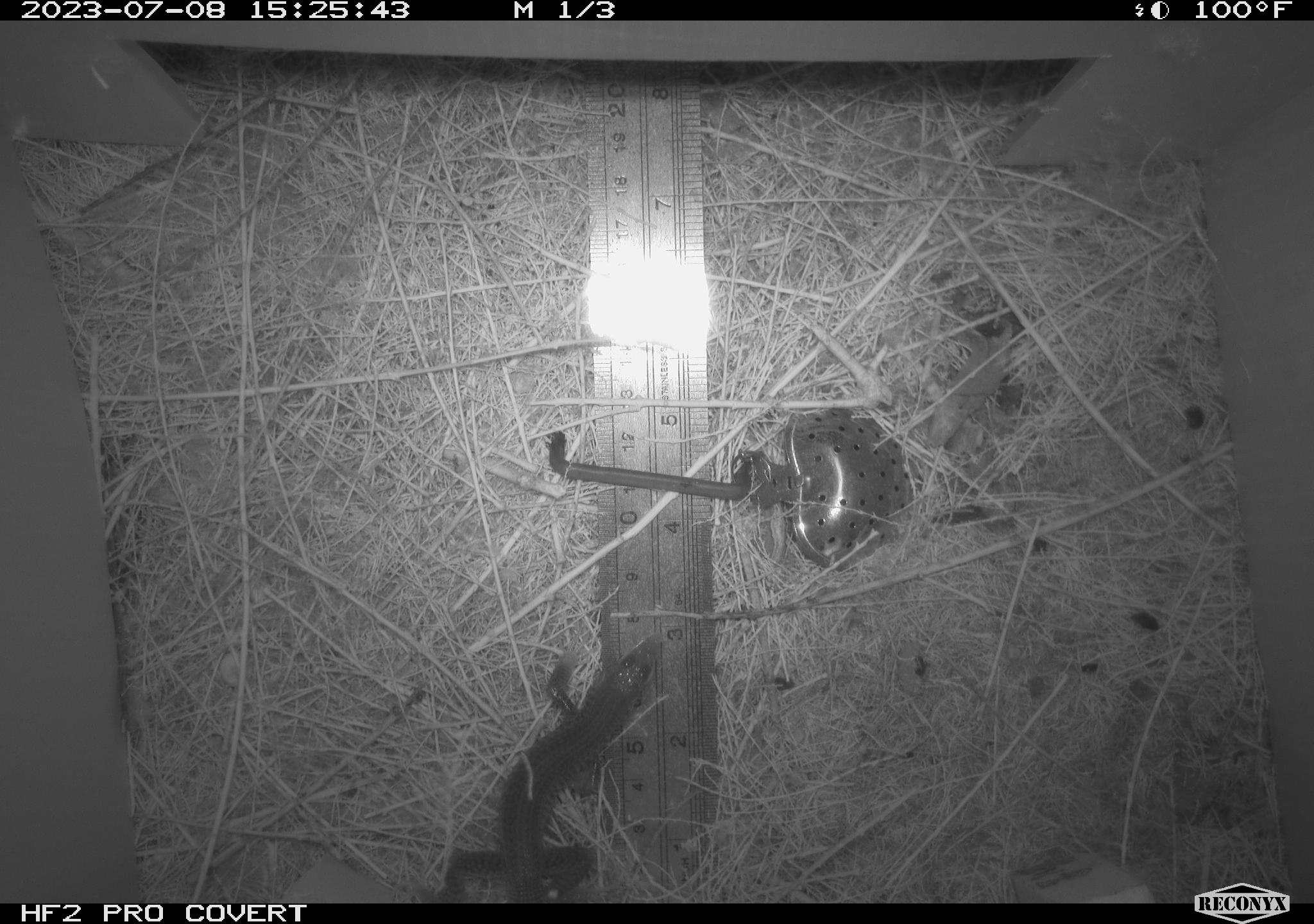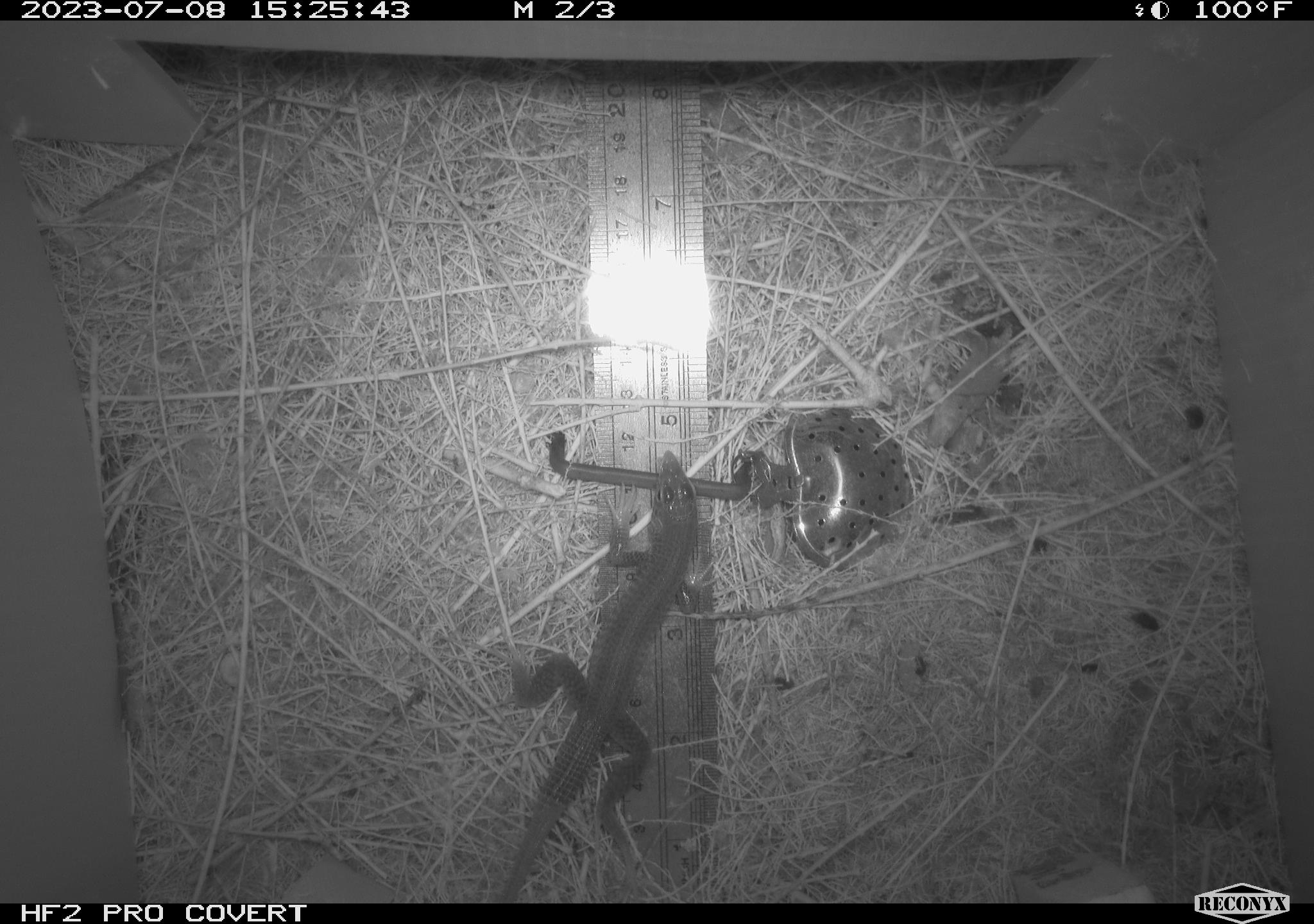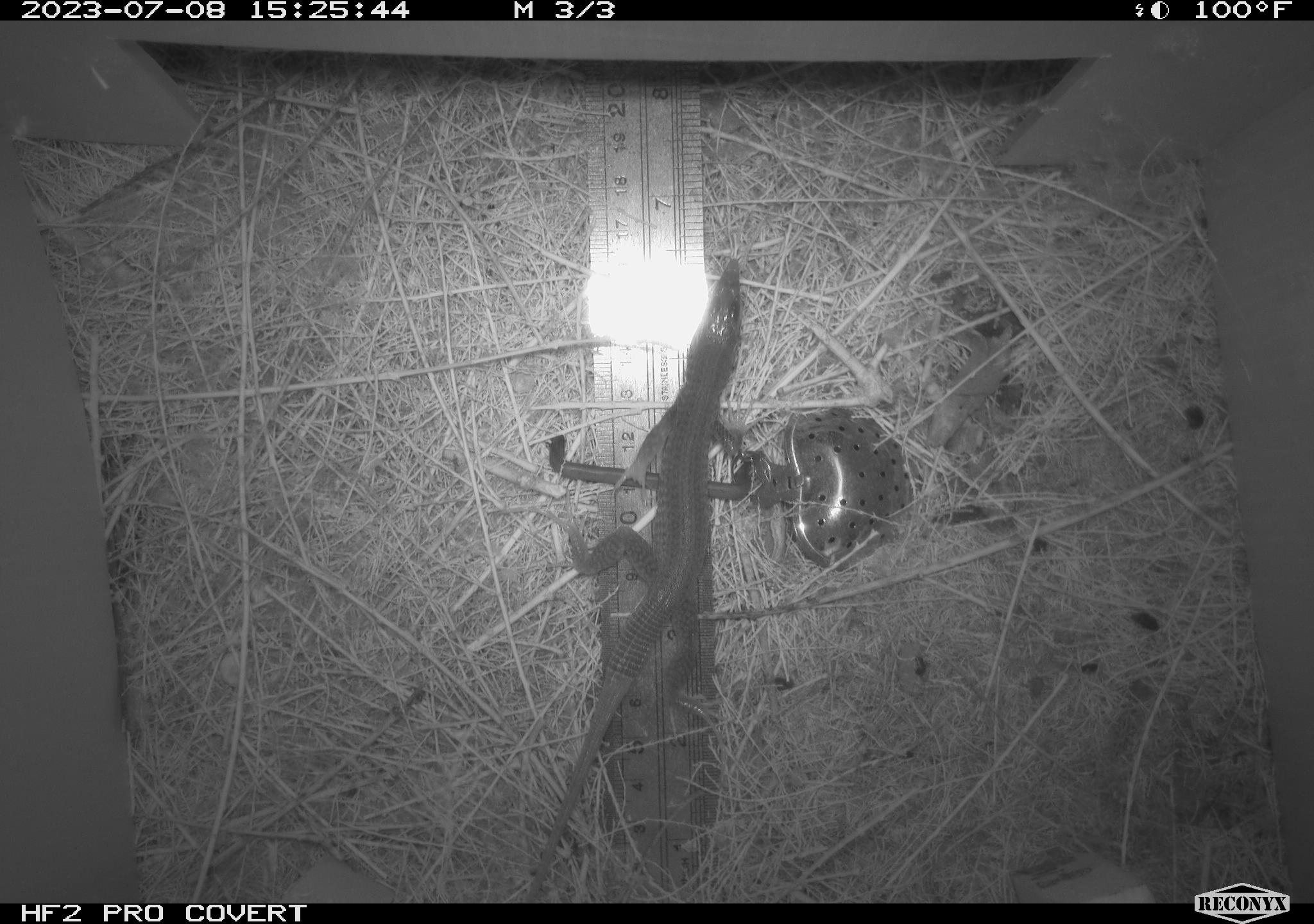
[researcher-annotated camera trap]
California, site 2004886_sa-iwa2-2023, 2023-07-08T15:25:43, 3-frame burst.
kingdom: Animalia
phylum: Chordata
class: Reptilia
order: Squamata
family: Teiidae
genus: Aspidoscelis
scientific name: Aspidoscelis tigris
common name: western whiptail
Western whiptail (Aspidoscelis tigris).